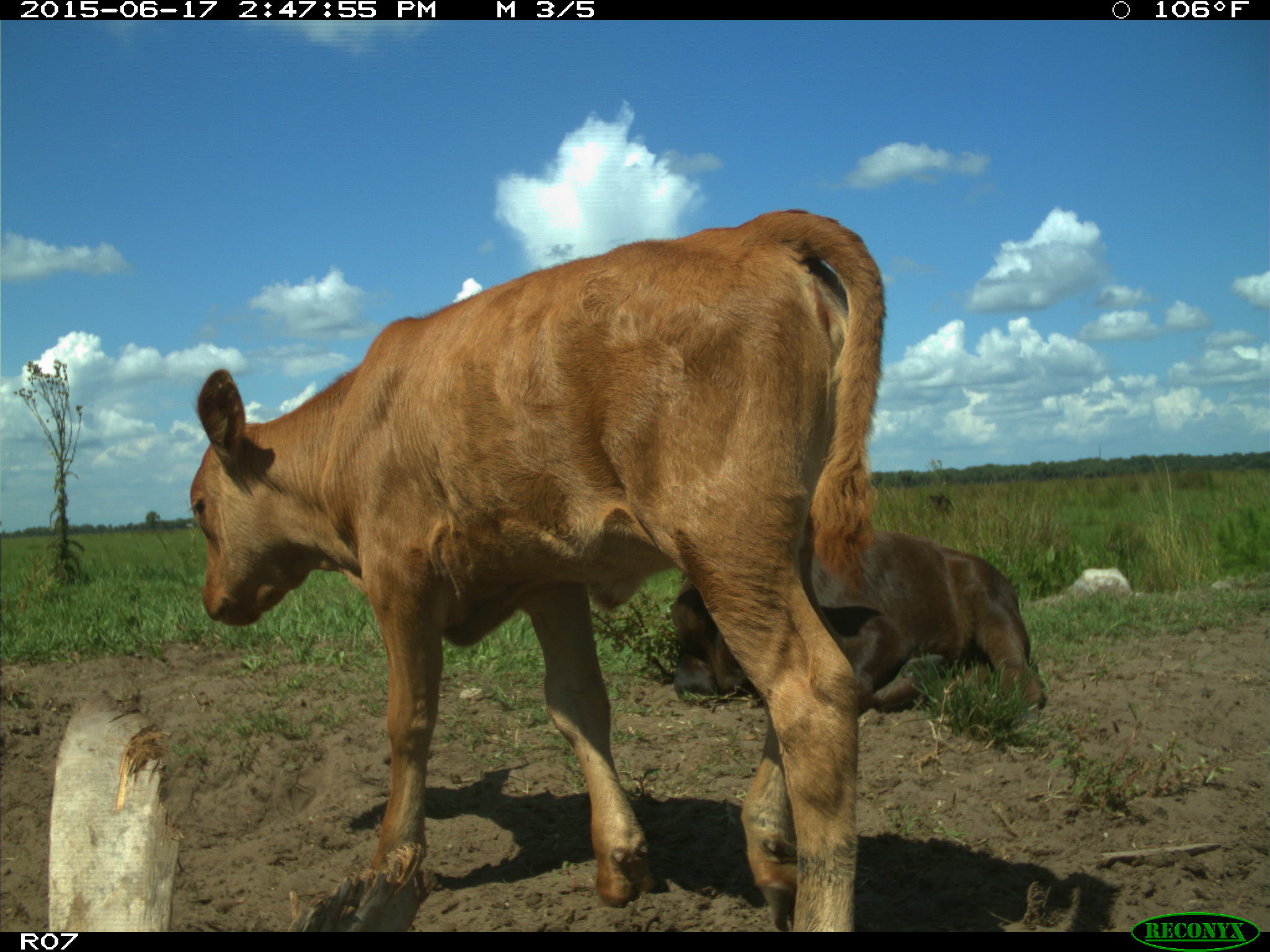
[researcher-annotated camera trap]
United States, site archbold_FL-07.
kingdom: Animalia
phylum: Chordata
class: Mammalia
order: Artiodactyla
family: Bovidae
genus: Bos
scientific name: Bos taurus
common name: domestic cow